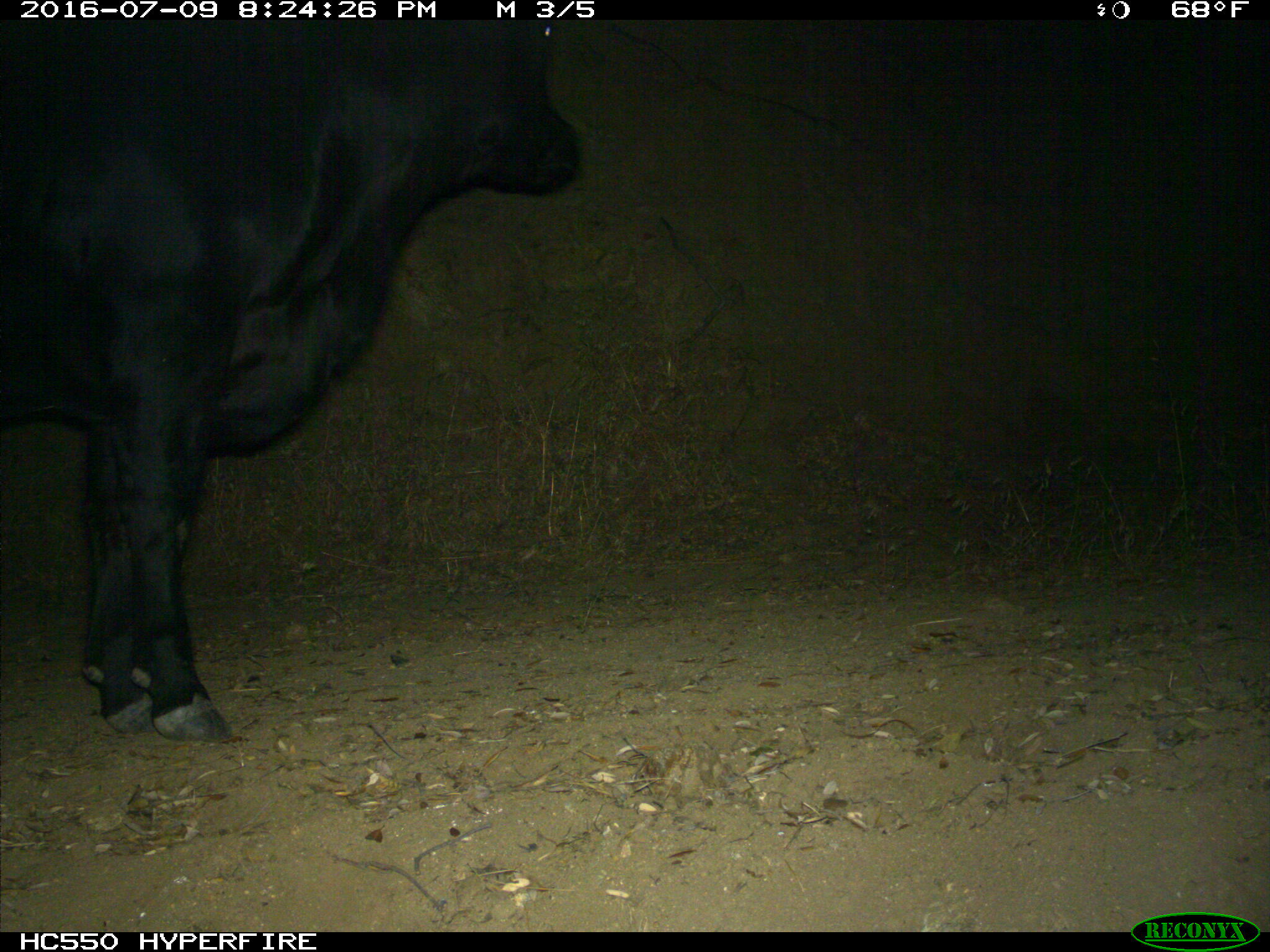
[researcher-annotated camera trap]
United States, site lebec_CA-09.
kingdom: Animalia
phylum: Chordata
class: Mammalia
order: Artiodactyla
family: Bovidae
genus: Bos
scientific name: Bos taurus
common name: domestic cow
Bos taurus (domestic cow).